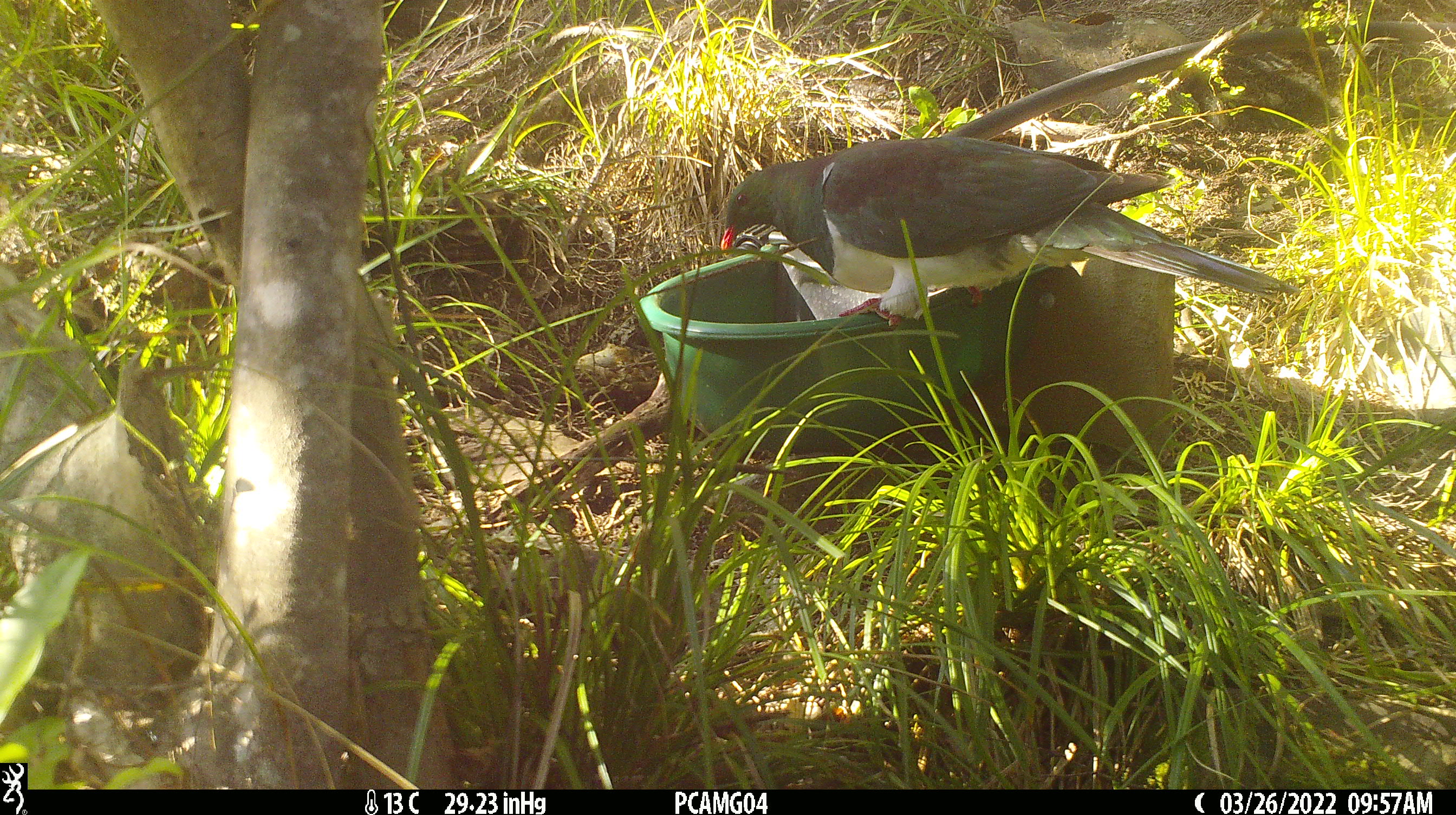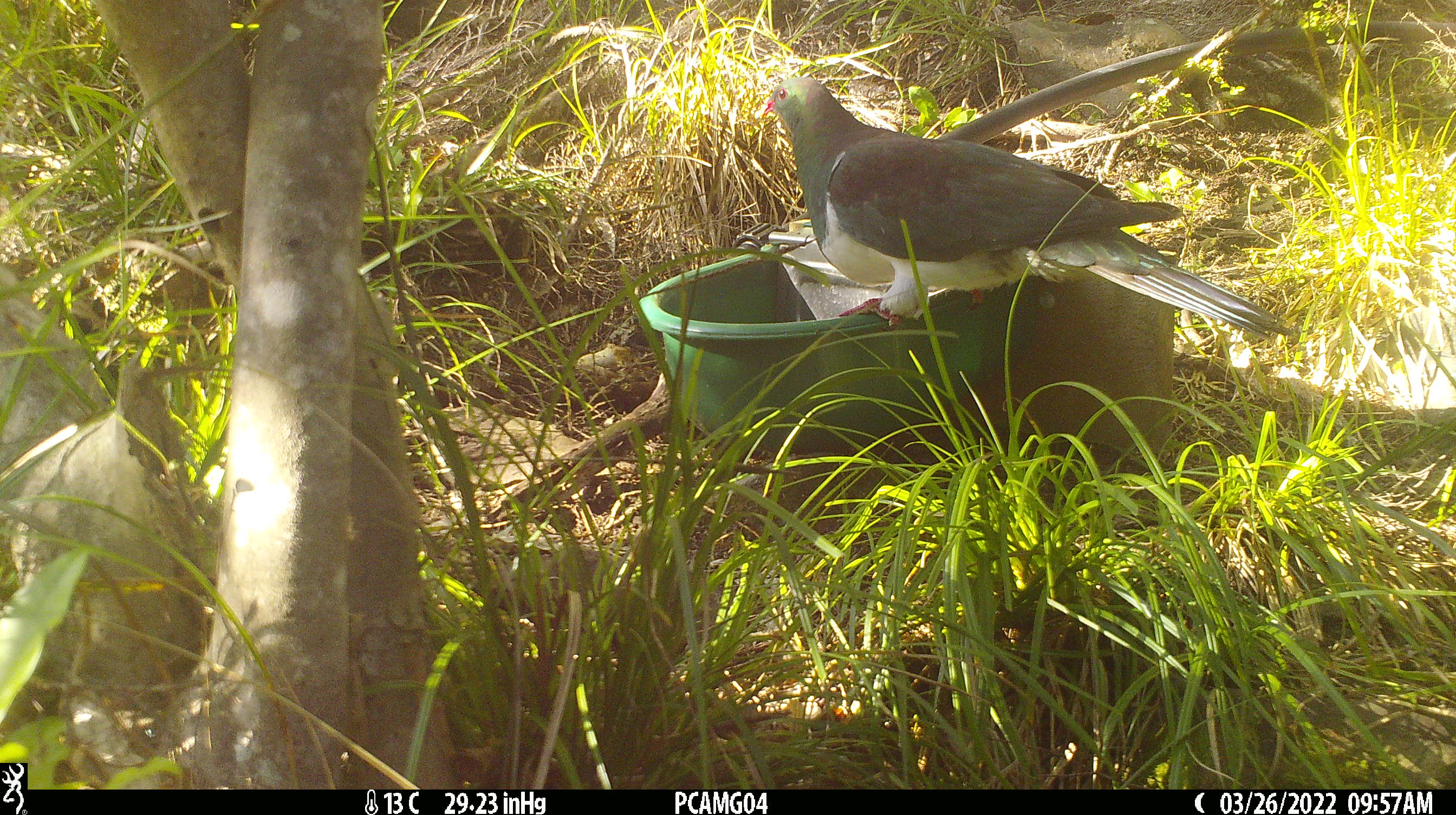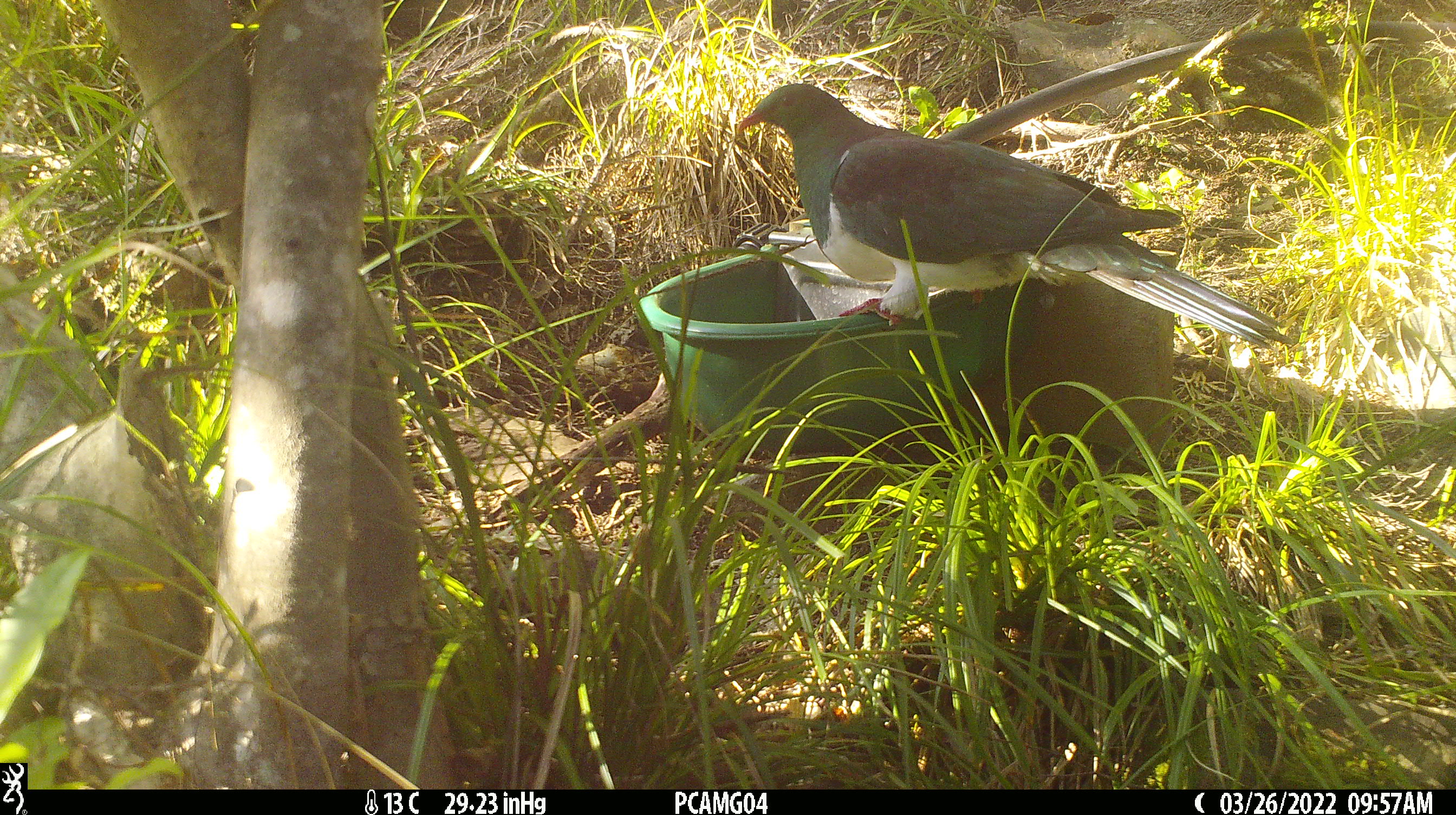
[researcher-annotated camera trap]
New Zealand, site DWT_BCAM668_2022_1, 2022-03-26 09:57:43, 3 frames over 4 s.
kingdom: Animalia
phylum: Chordata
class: Aves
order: Columbiformes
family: Columbidae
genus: Hemiphaga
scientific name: Hemiphaga novaeseelandiae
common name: new zealand pigeon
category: kereru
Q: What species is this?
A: Kereru (new zealand pigeon) (Hemiphaga novaeseelandiae).